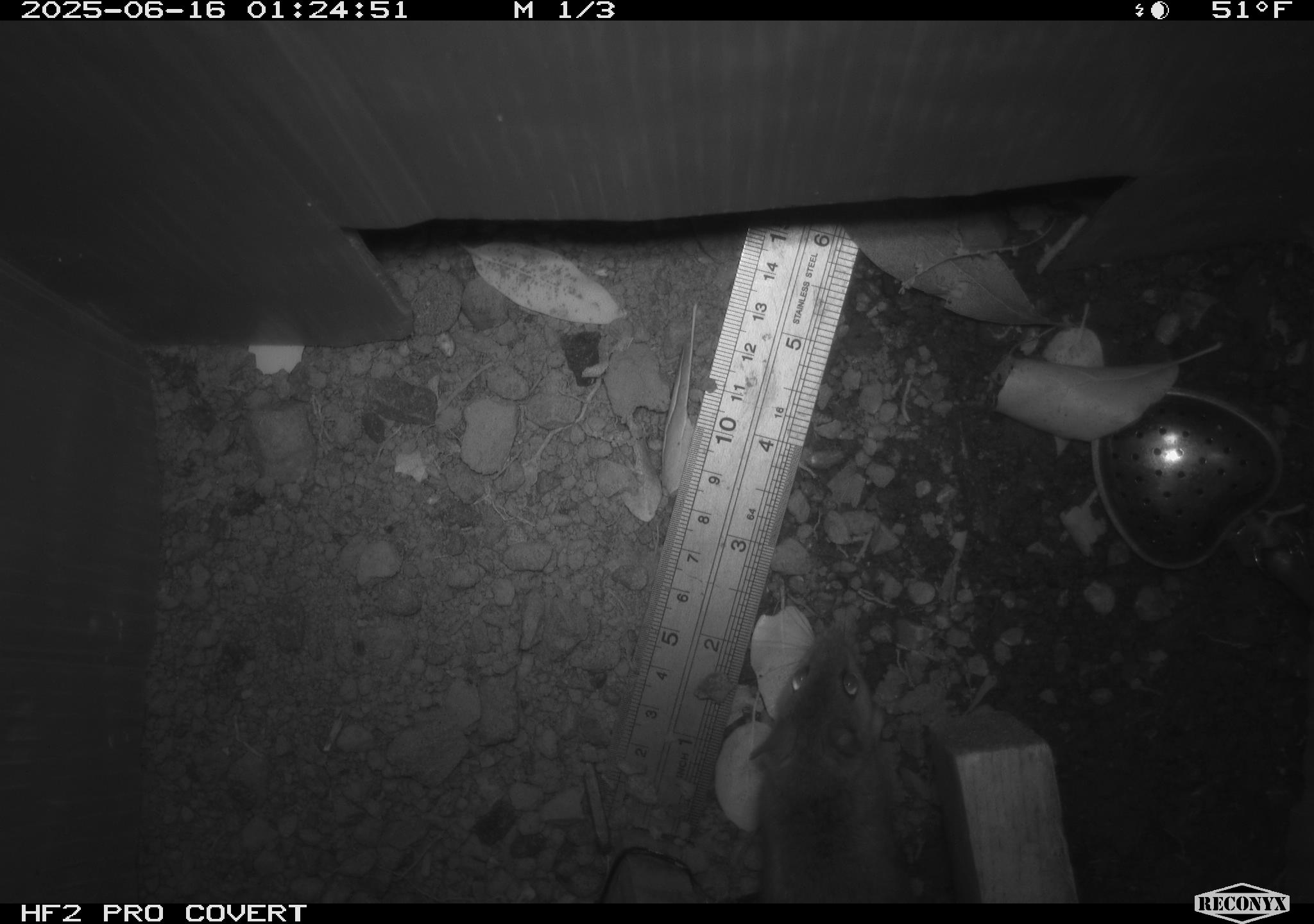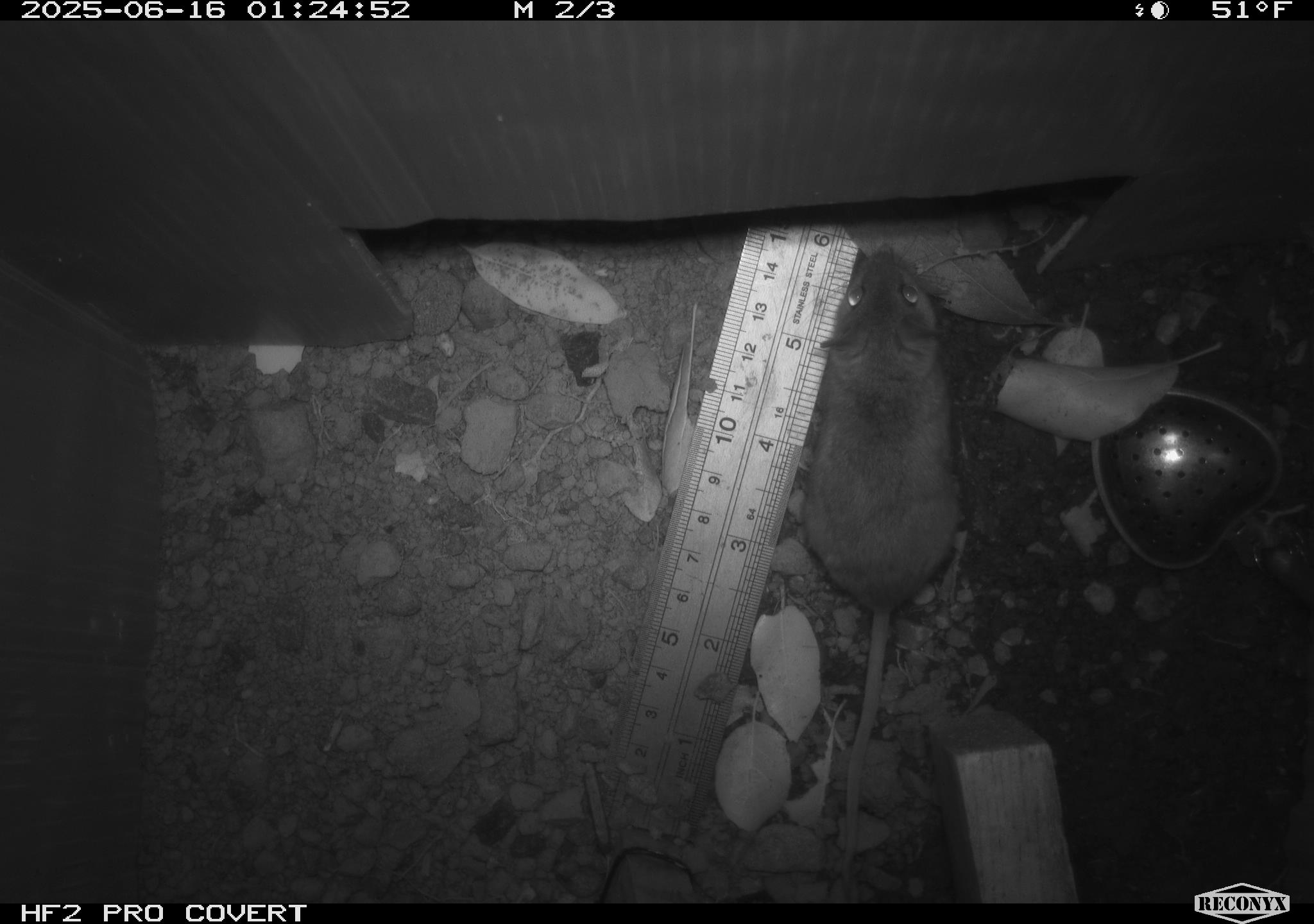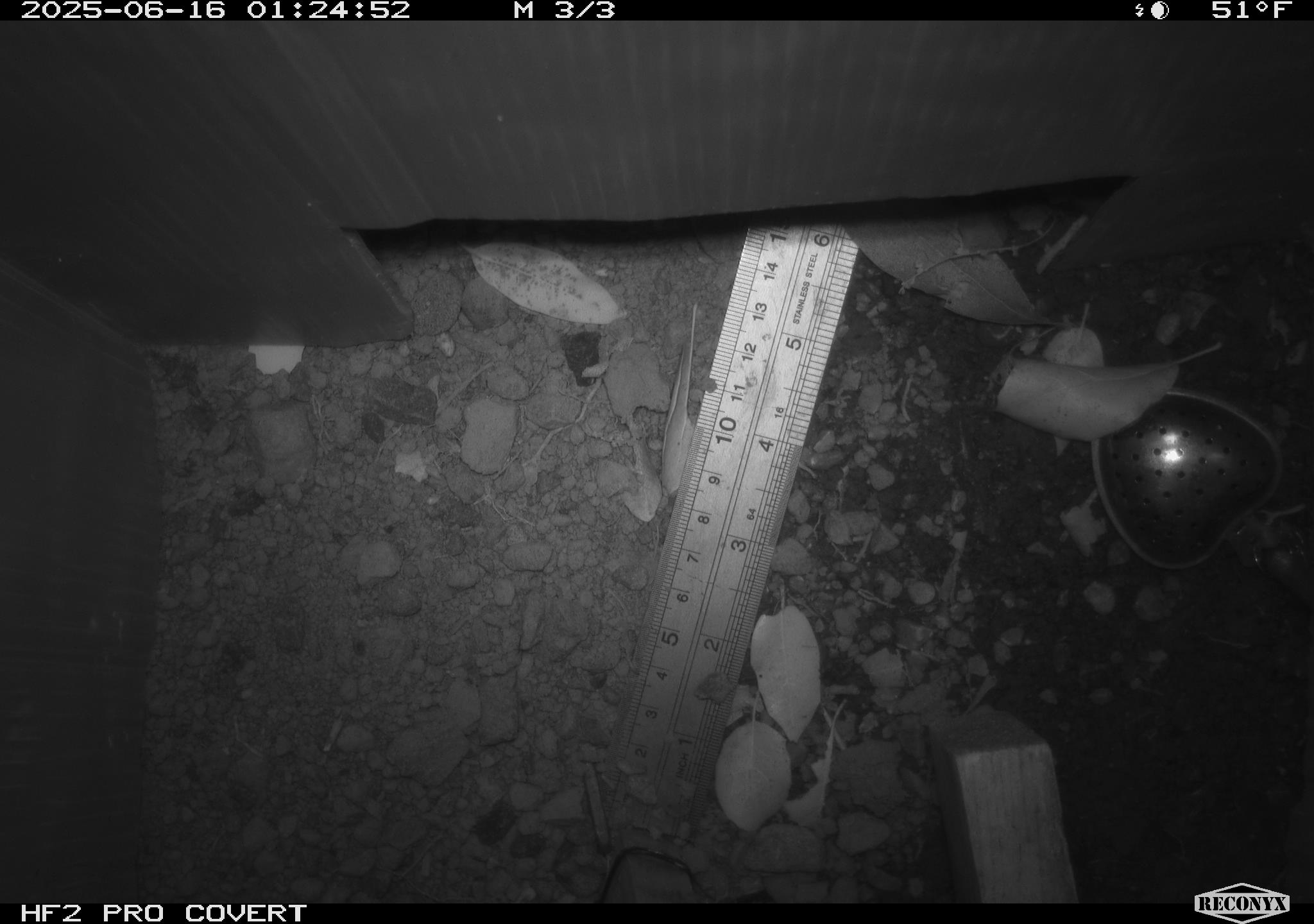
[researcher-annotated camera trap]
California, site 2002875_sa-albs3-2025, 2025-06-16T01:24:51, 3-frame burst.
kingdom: Animalia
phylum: Chordata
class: Mammalia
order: Rodentia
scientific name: Rodentia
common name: mouse species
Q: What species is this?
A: Mouse species (Rodentia).